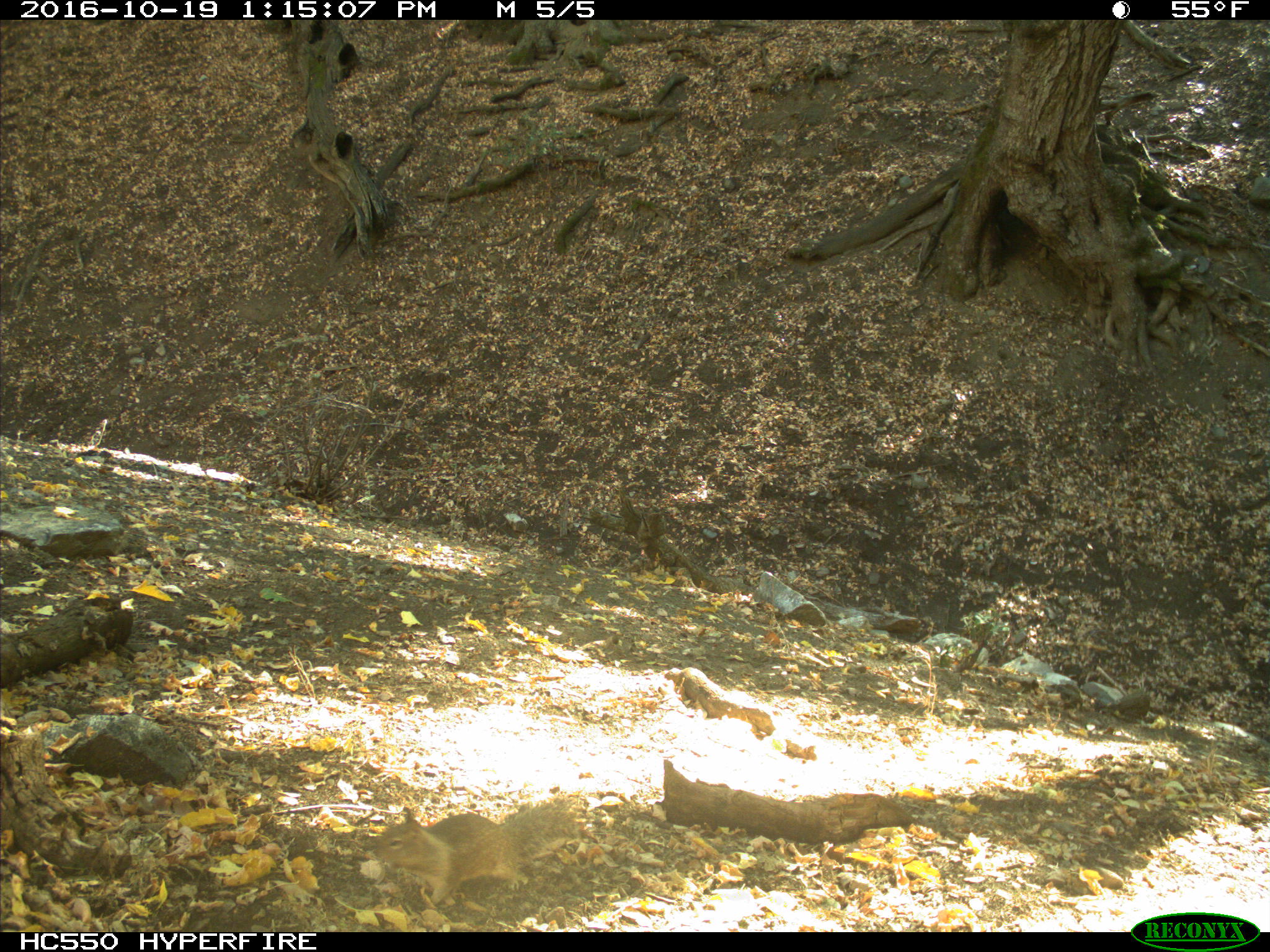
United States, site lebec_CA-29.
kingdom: Animalia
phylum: Chordata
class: Mammalia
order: Rodentia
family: Sciuridae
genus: Otospermophilus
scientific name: Otospermophilus beecheyi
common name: california ground squirrel